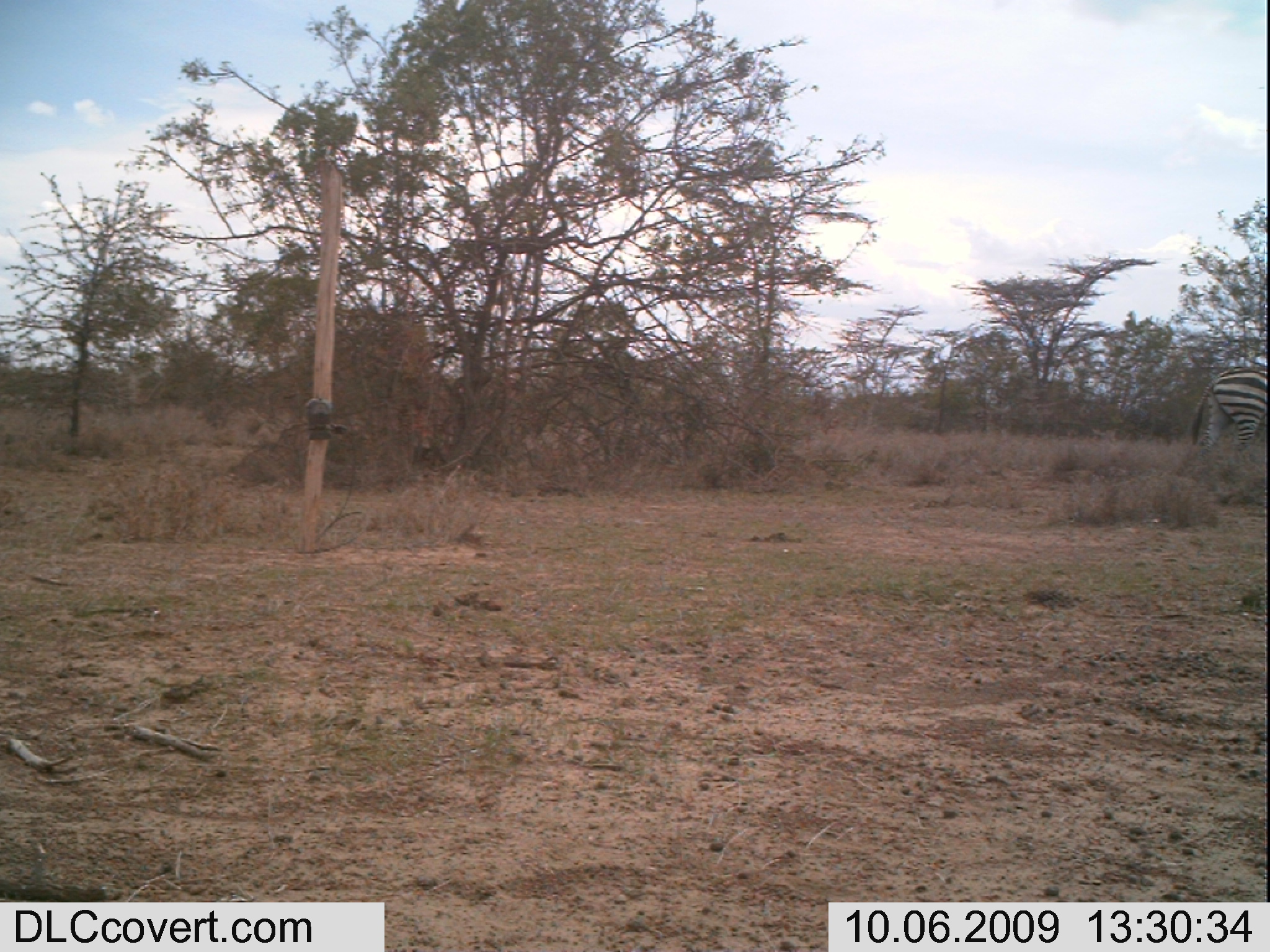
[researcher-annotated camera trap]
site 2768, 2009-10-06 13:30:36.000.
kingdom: Animalia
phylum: Chordata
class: Mammalia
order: Perissodactyla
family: Equidae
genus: Equus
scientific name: Equus quagga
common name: plains zebra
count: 1